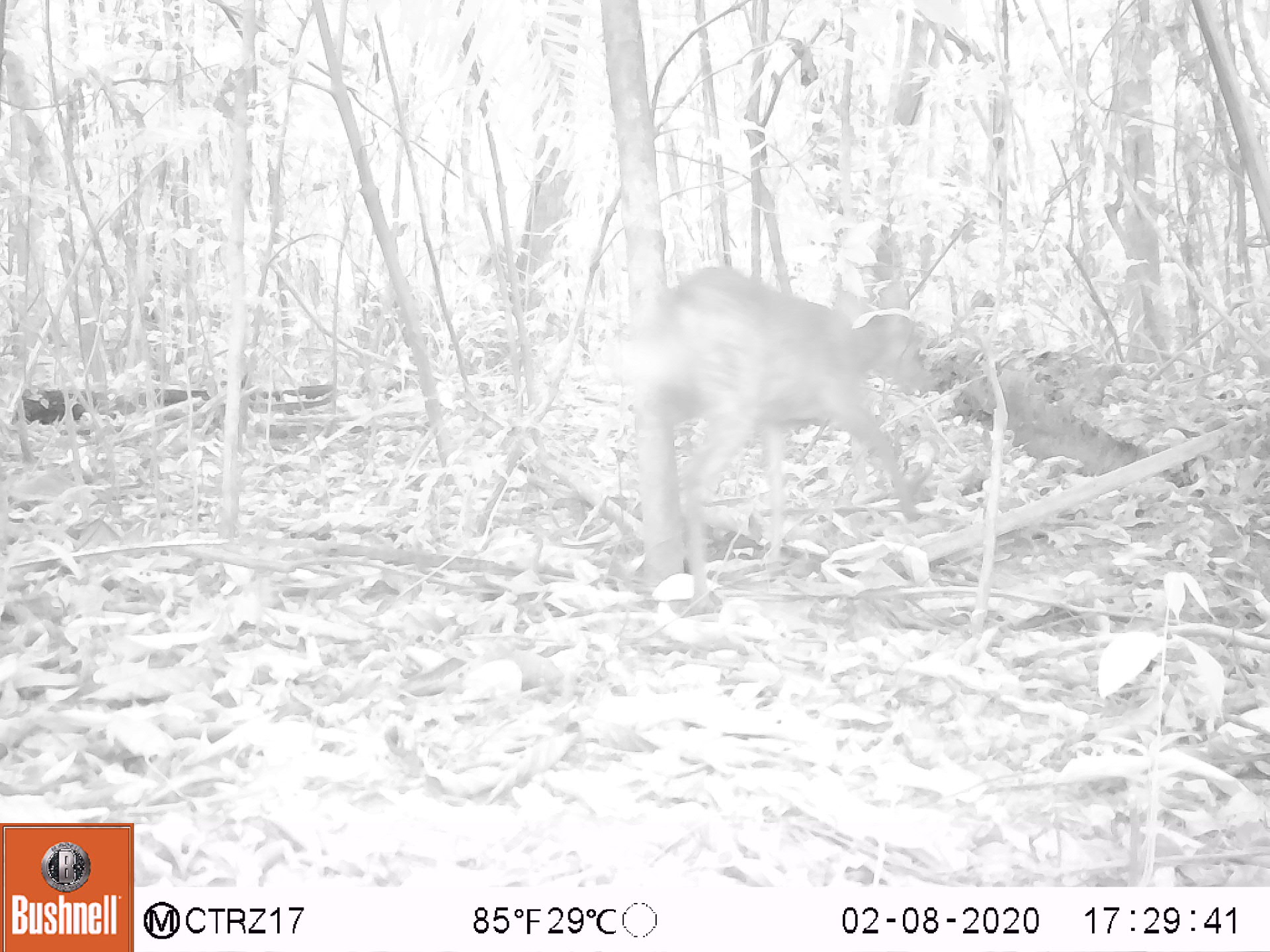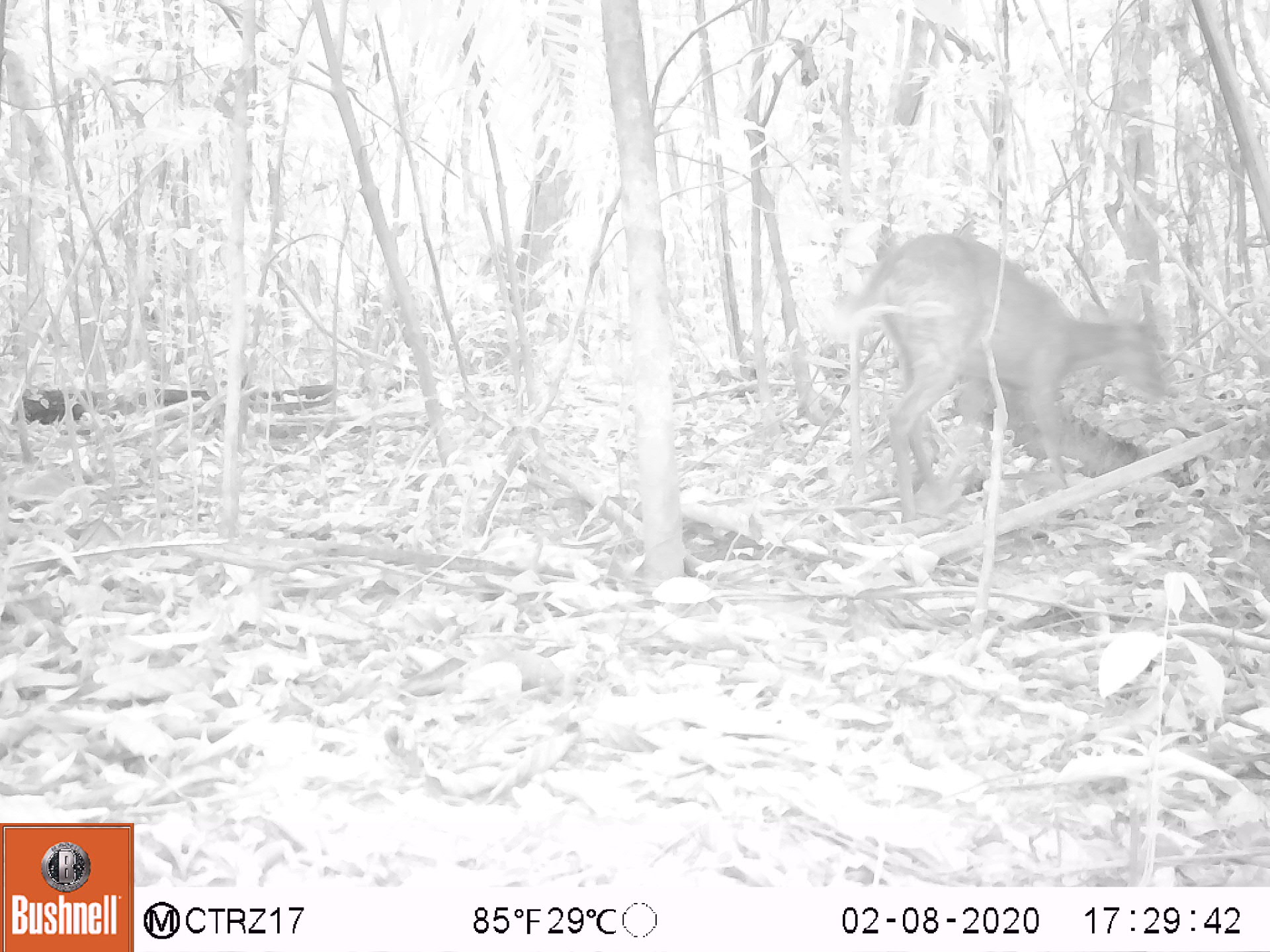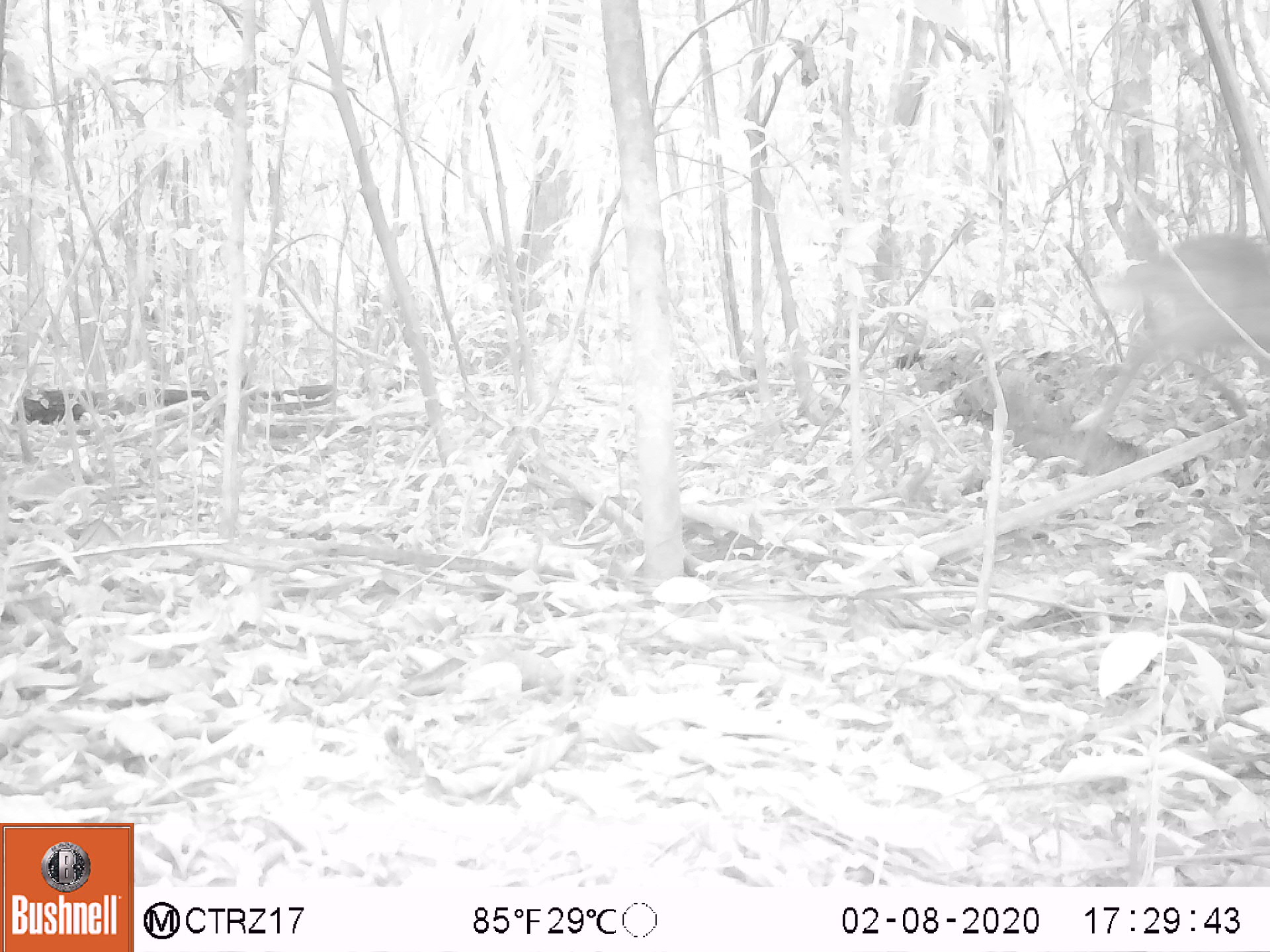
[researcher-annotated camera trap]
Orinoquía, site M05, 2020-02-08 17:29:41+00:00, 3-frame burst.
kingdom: Animalia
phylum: Chordata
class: Mammalia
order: Artiodactyla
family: Cervidae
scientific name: Cervidae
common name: deer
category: unknown cervid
Unknown cervid (deer) (Cervidae).